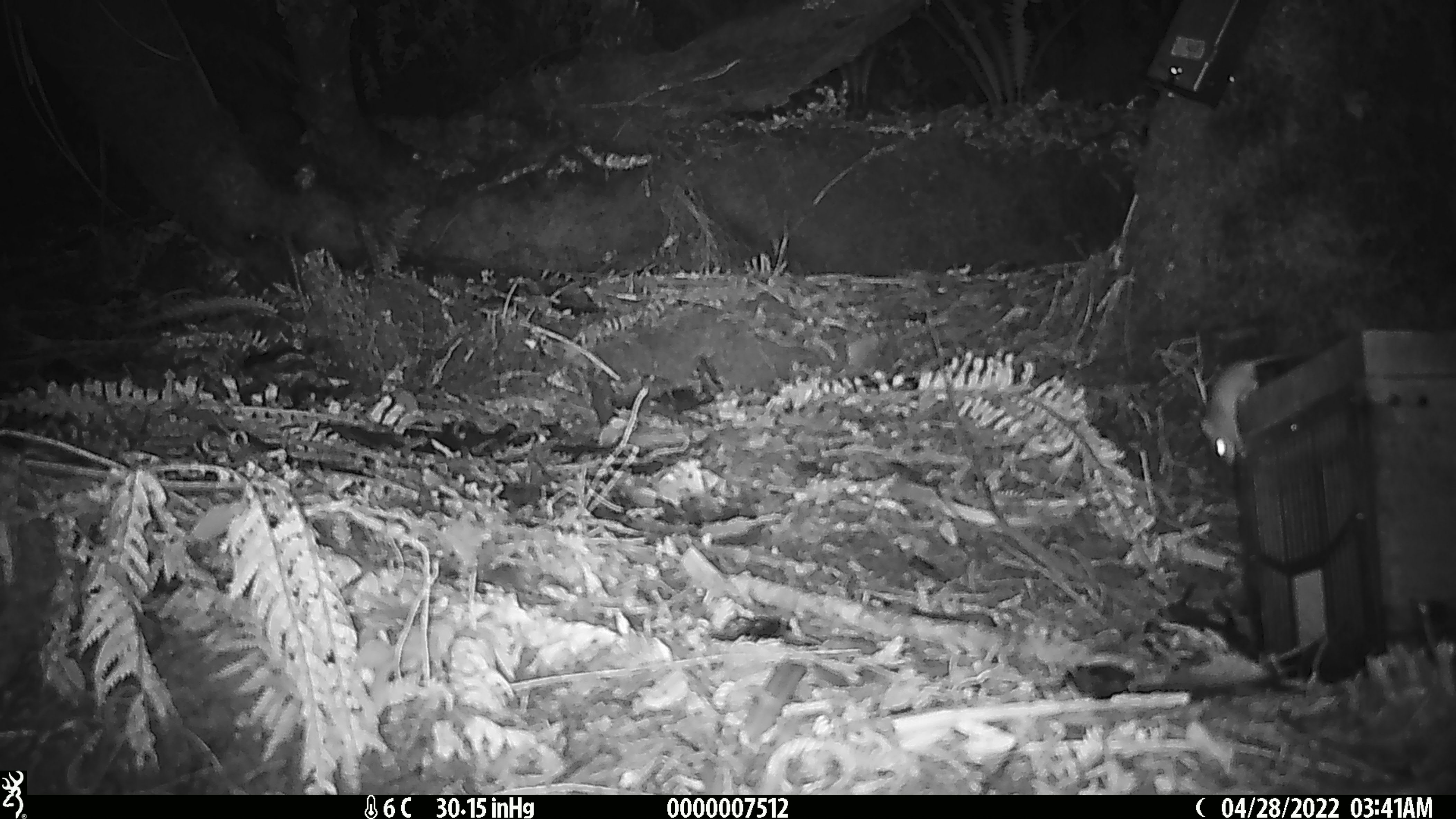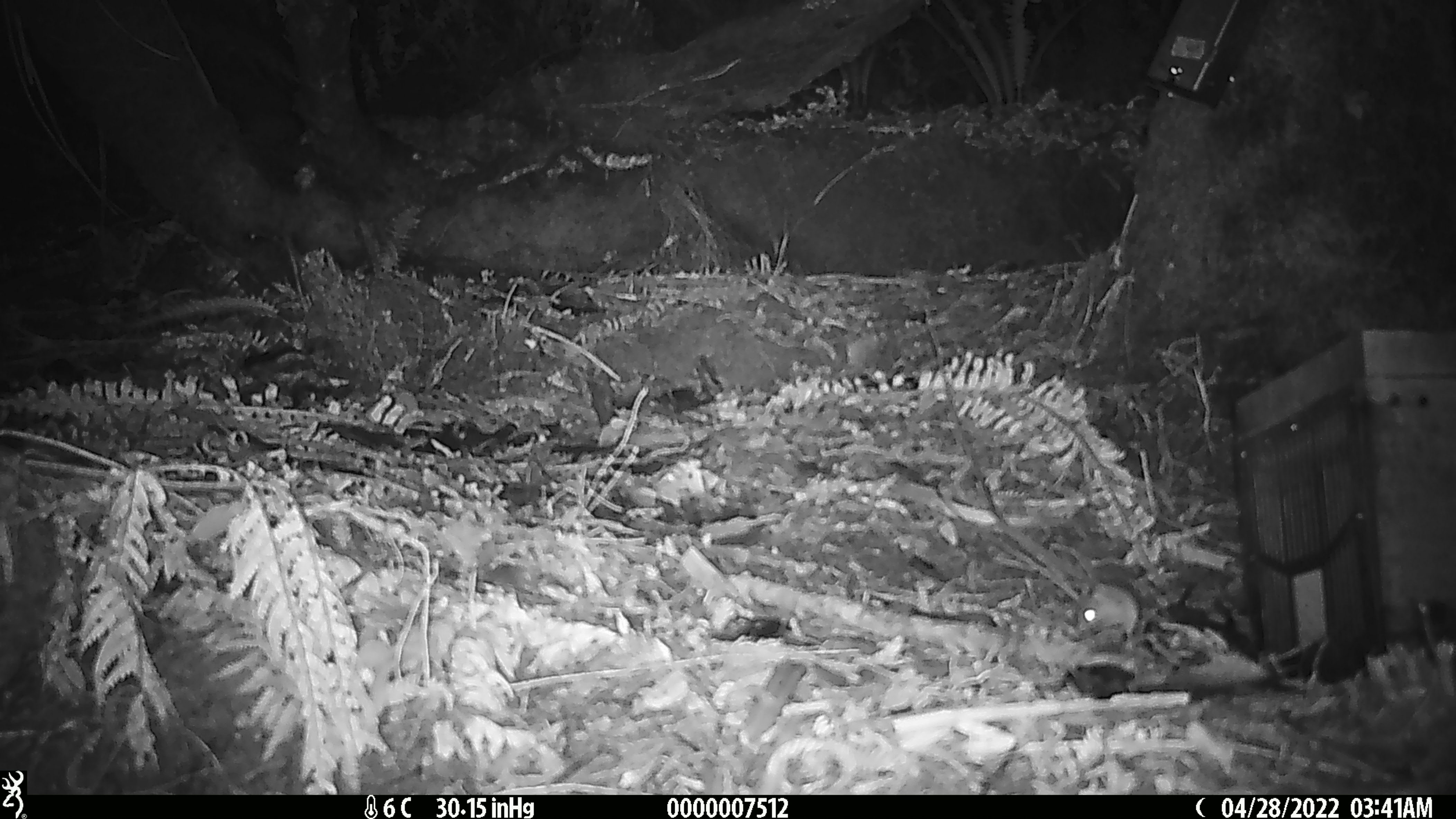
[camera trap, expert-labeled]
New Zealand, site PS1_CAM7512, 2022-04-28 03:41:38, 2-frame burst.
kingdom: Animalia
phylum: Chordata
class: Mammalia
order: Rodentia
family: Muridae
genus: Mus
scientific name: Mus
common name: mouse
Mouse (Mus).